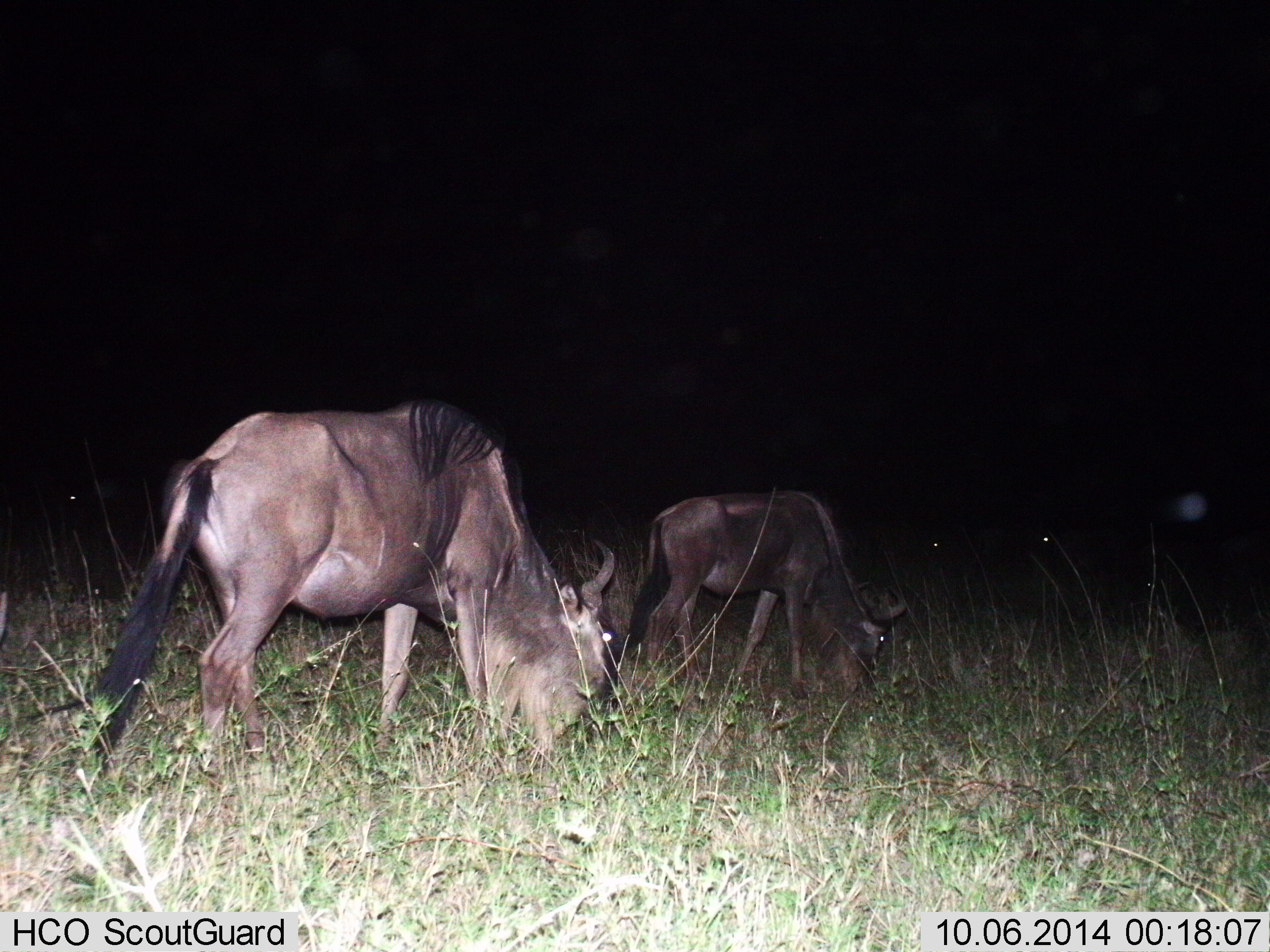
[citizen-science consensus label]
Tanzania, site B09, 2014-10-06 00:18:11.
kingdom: Animalia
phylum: Chordata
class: Mammalia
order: Artiodactyla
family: Bovidae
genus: Connochaetes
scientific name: Connochaetes taurinus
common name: blue wildebeest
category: wildebeest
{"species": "wildebeest (blue wildebeest) (Connochaetes taurinus)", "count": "2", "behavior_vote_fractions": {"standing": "10%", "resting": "0%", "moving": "10%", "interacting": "0%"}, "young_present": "0%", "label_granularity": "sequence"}